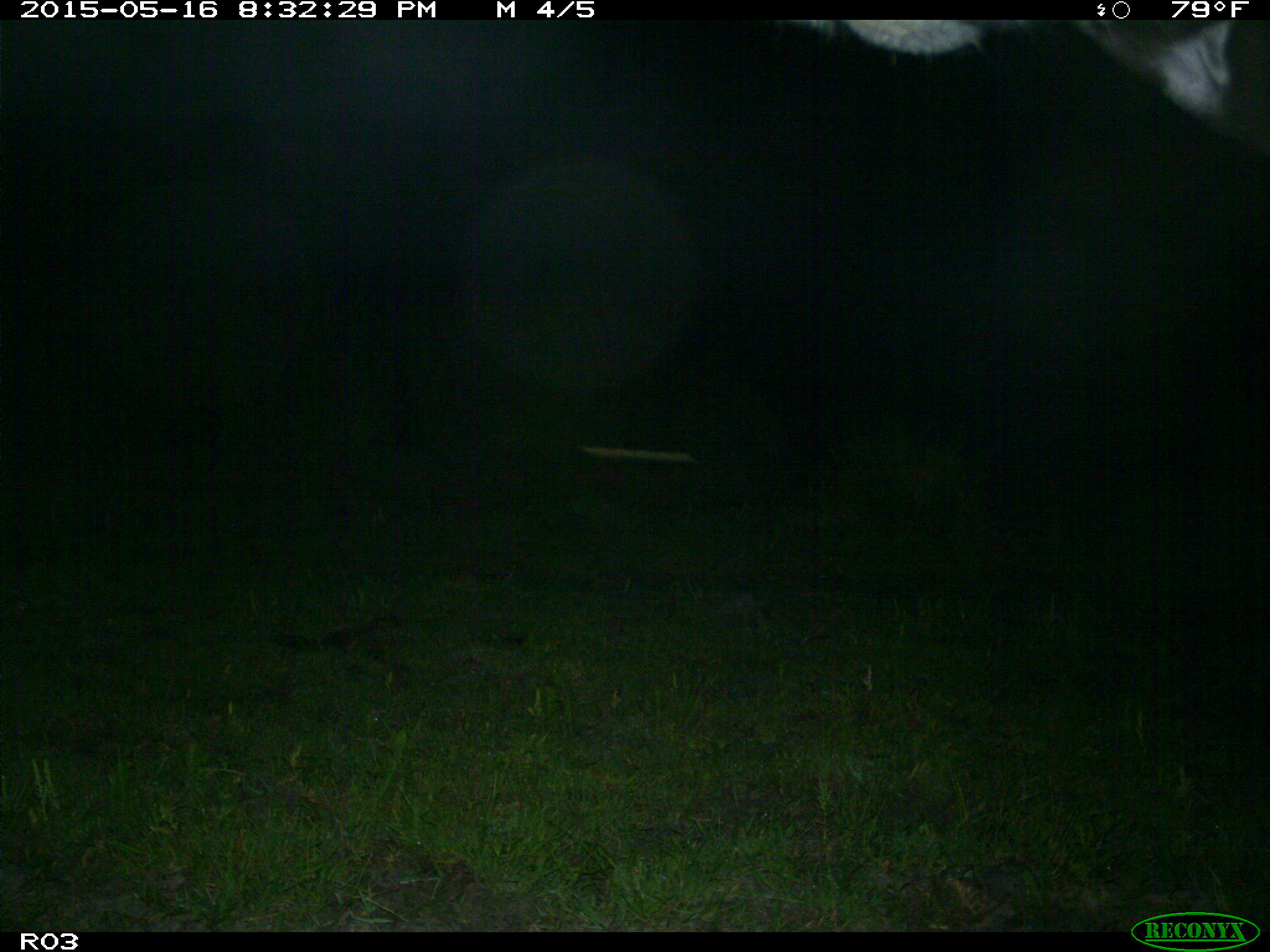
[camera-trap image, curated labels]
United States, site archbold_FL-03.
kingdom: Animalia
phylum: Chordata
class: Mammalia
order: Artiodactyla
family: Bovidae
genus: Bos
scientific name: Bos taurus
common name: domestic cow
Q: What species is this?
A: Bos taurus (domestic cow).